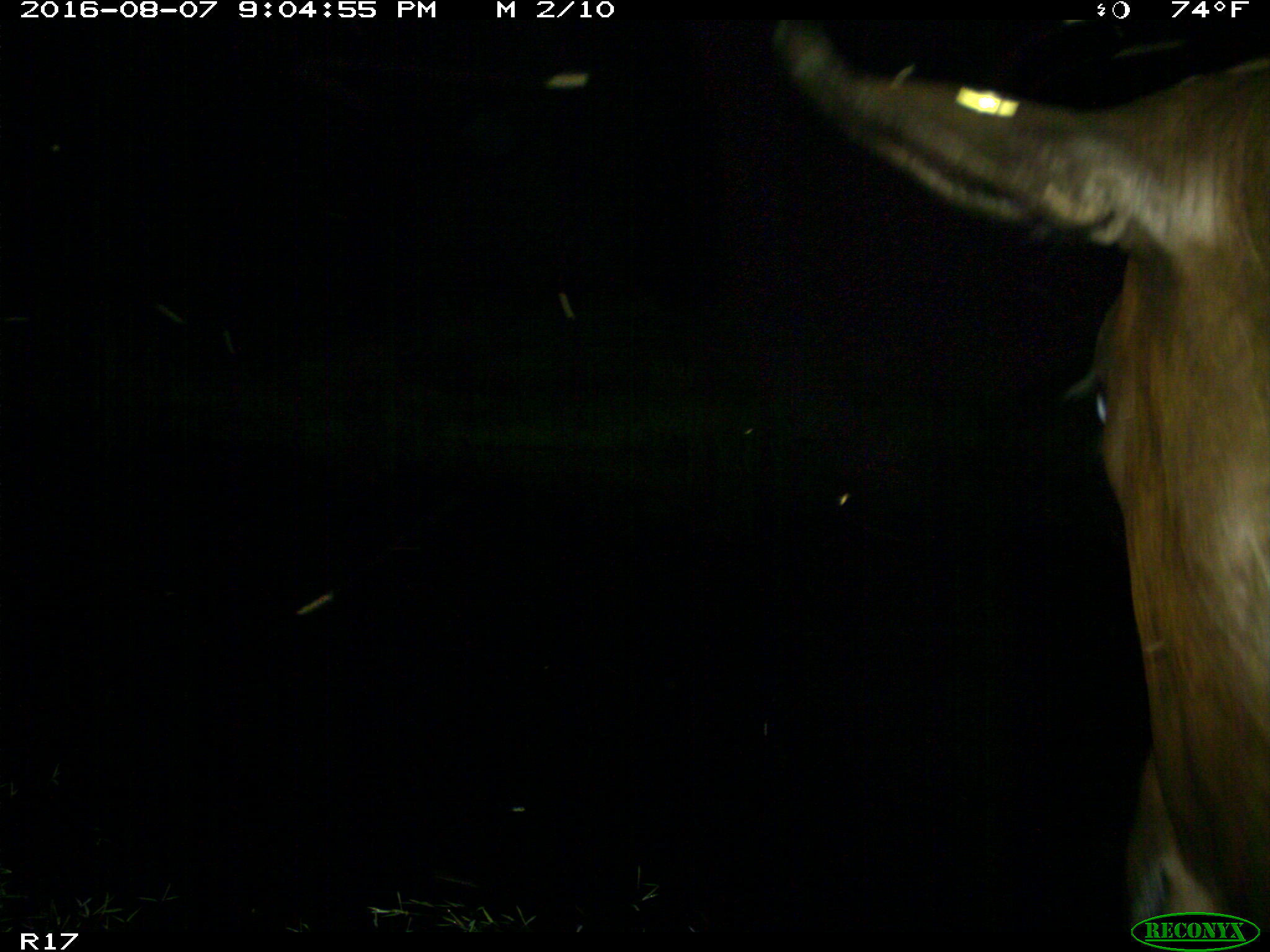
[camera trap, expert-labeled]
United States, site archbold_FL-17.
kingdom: Animalia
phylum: Chordata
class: Mammalia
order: Artiodactyla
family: Bovidae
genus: Bos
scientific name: Bos taurus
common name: domestic cow